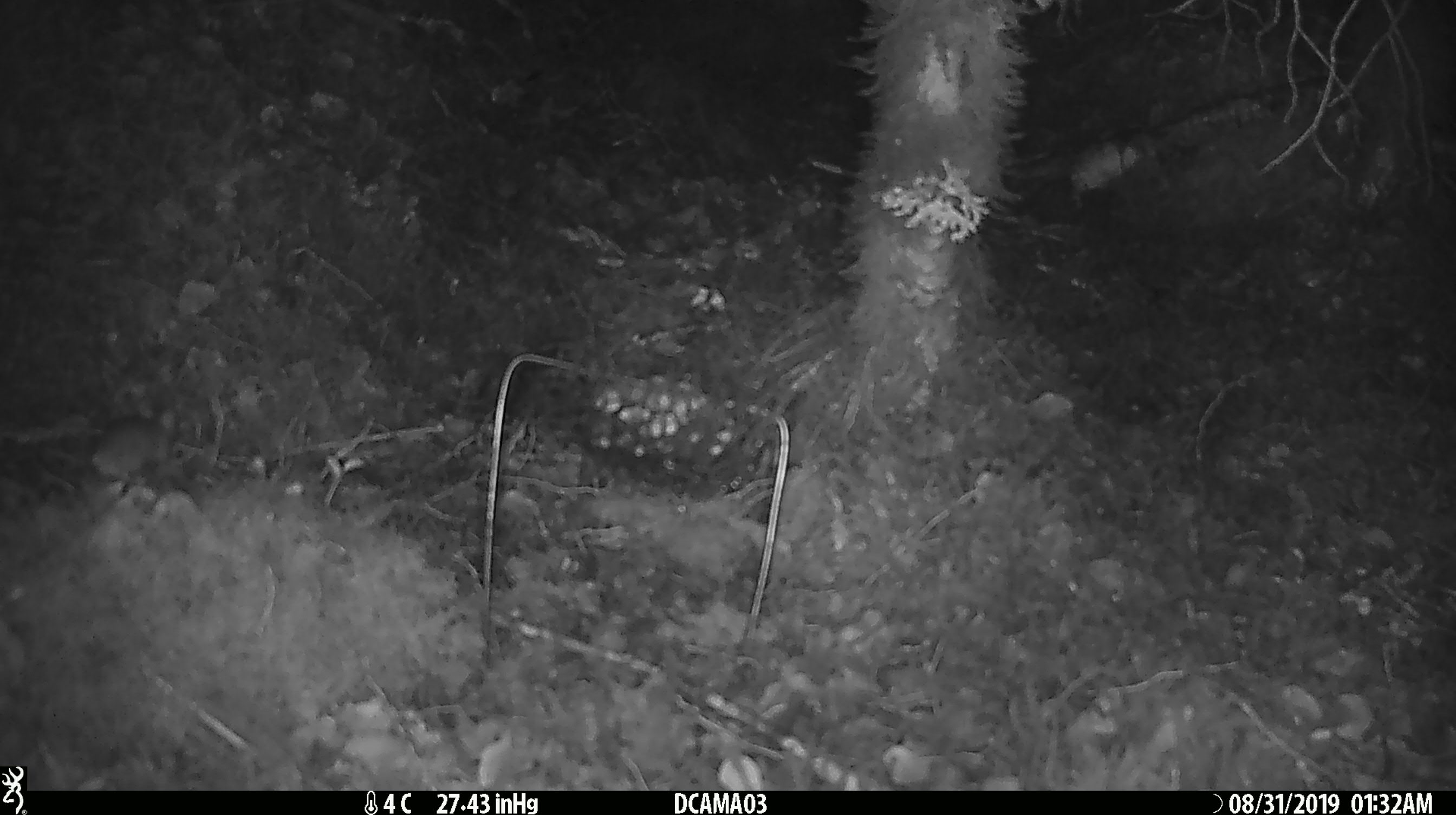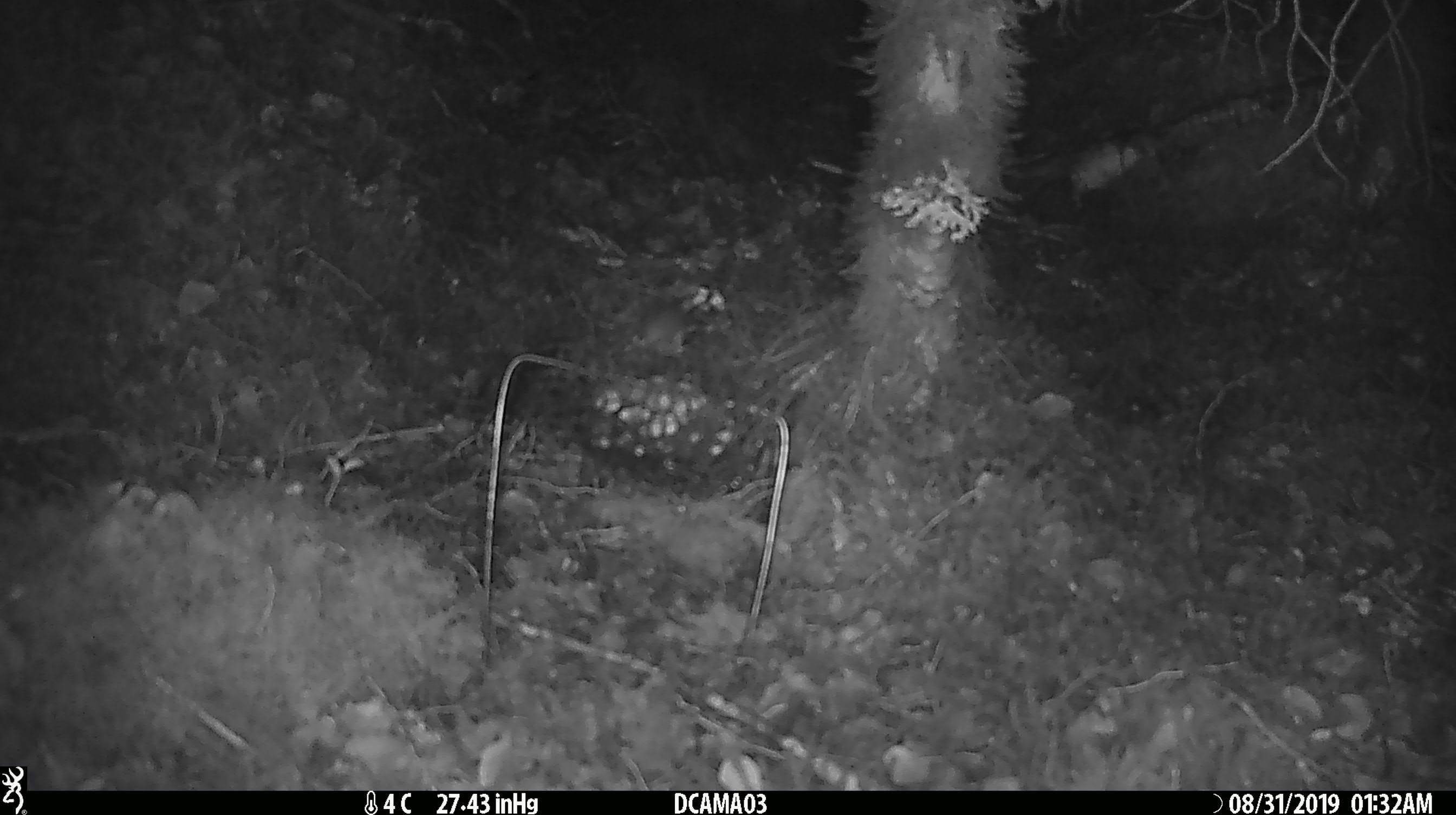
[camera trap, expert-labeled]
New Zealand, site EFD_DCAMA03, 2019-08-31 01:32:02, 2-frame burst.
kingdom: Animalia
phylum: Chordata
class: Mammalia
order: Rodentia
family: Muridae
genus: Mus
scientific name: Mus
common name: mouse